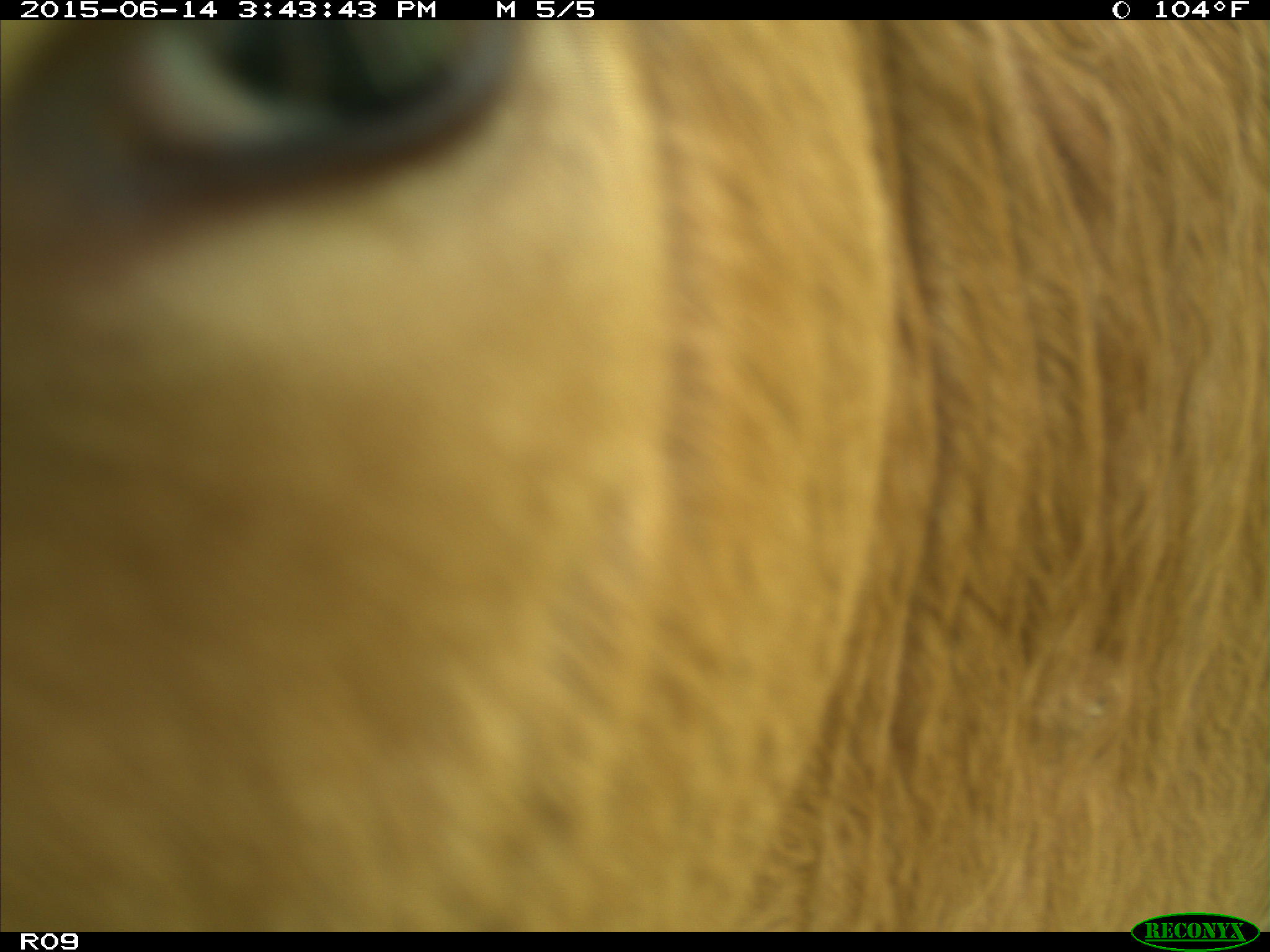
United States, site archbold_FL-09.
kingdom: Animalia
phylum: Chordata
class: Mammalia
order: Artiodactyla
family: Bovidae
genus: Bos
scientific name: Bos taurus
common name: domestic cow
Bos taurus (domestic cow).